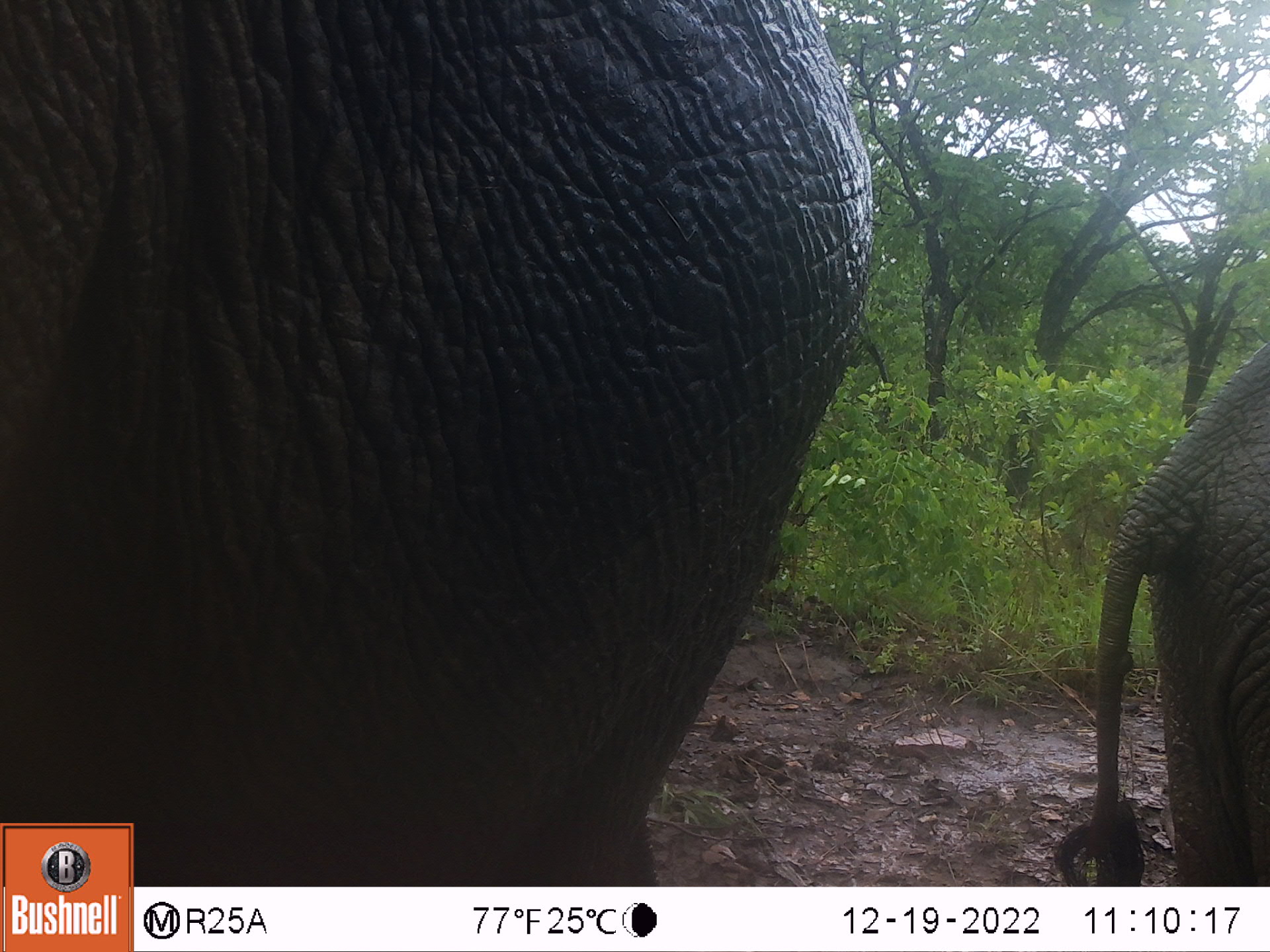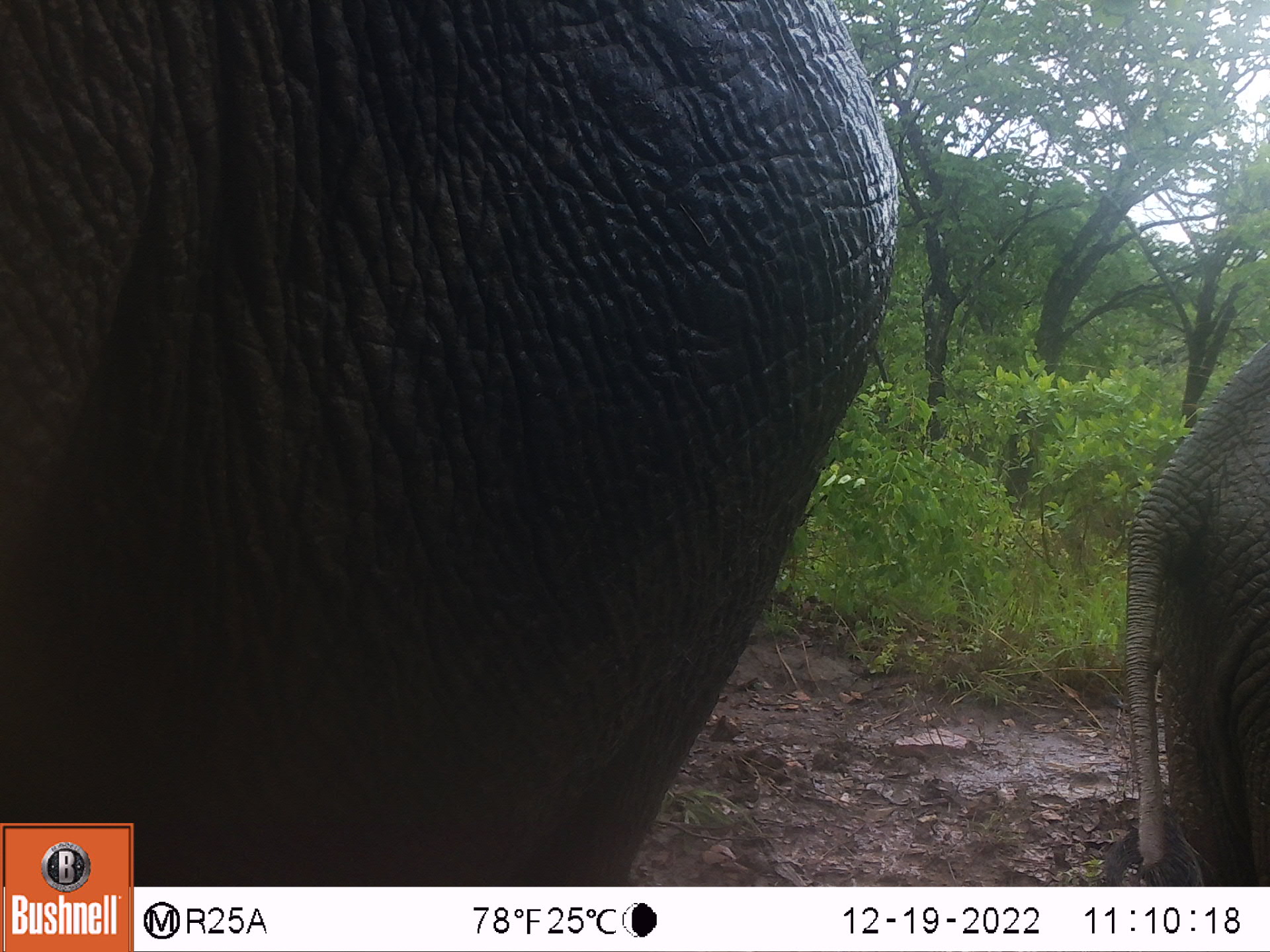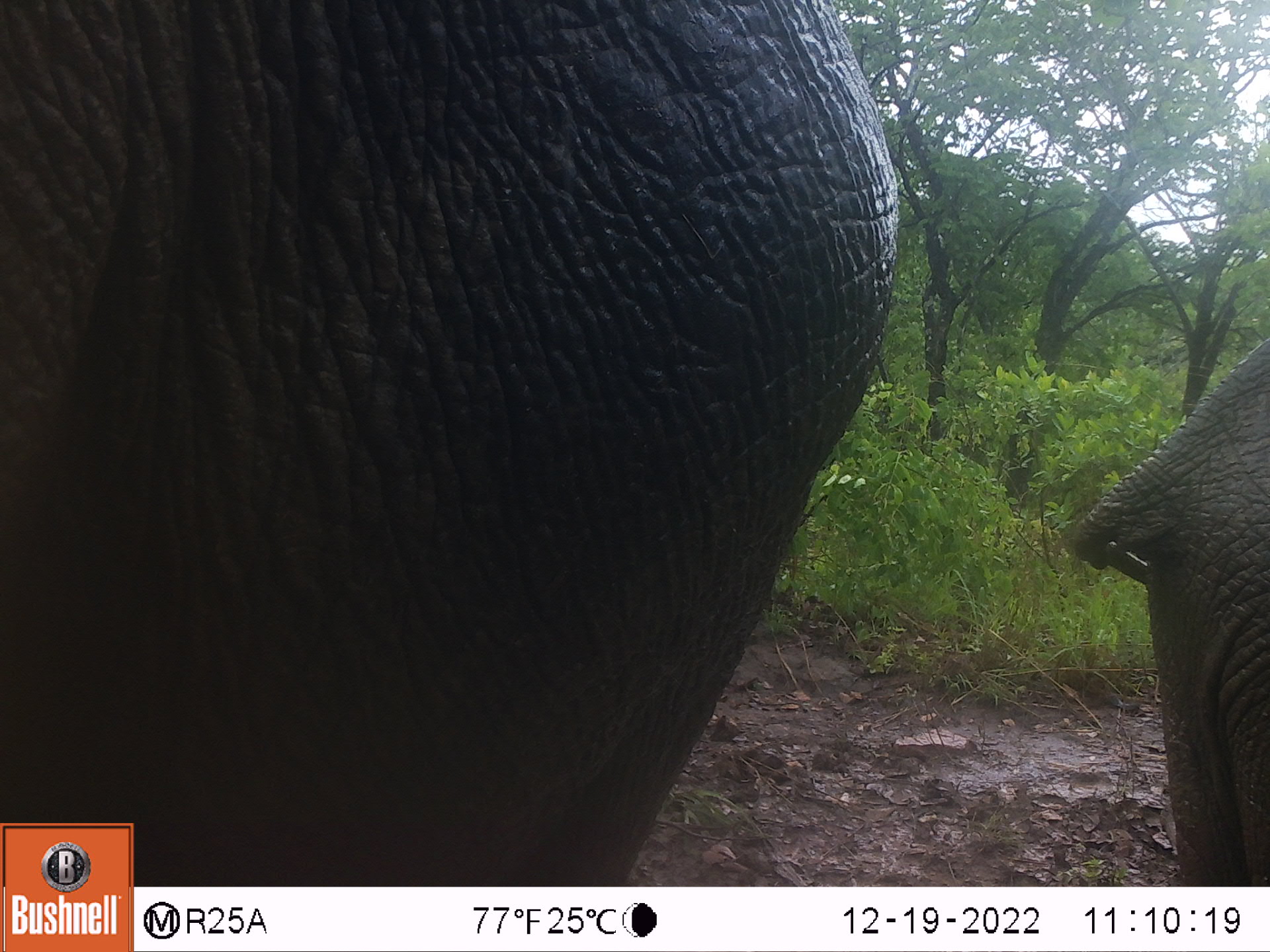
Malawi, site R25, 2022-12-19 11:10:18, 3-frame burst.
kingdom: Animalia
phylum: Chordata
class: Mammalia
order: Proboscidea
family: Elephantidae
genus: Loxodonta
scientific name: Loxodonta africana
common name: african savanna elephant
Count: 2.